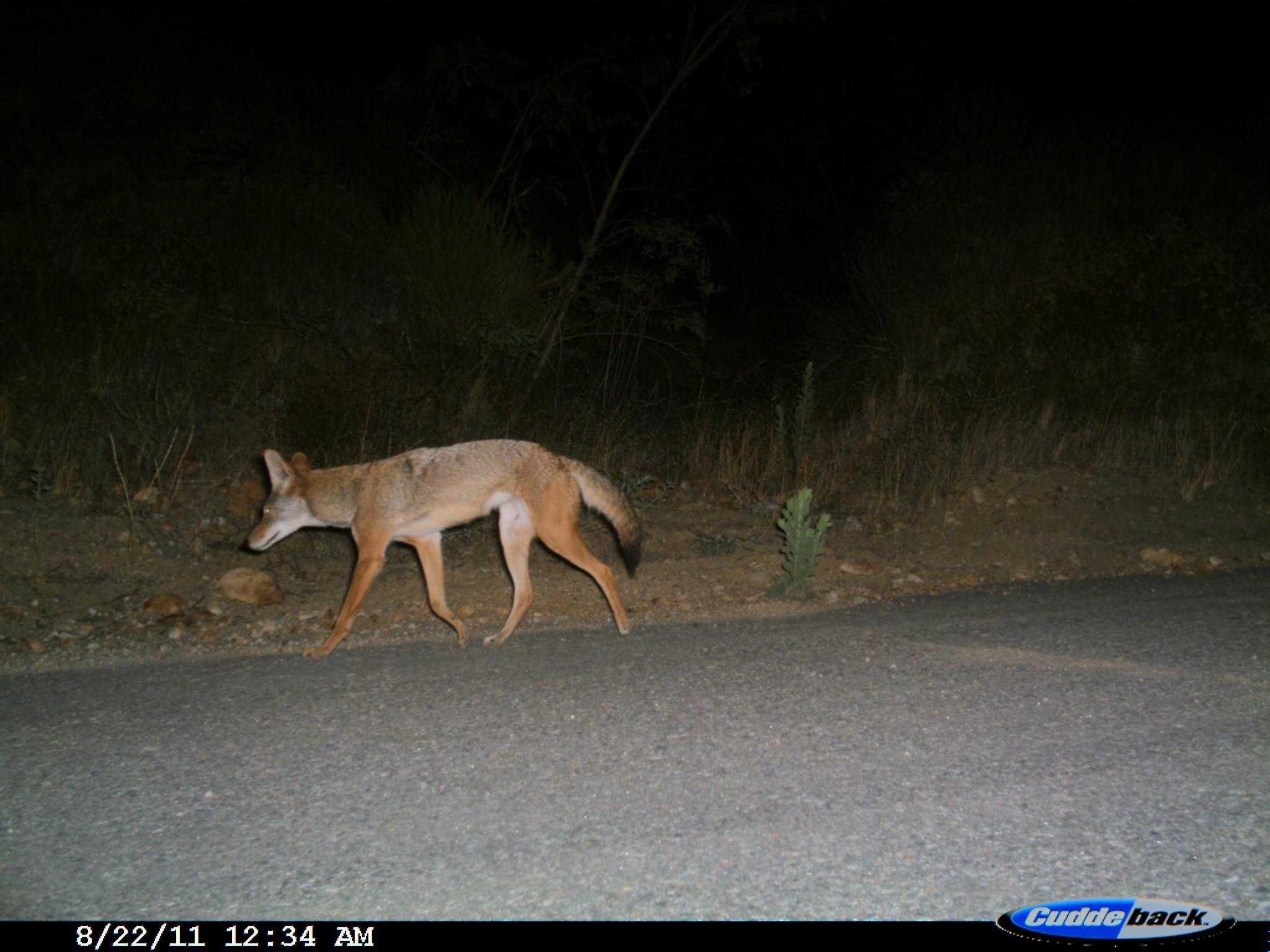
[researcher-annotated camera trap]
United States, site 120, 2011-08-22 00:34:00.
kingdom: Animalia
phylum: Chordata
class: Mammalia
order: Carnivora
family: Canidae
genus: Canis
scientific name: Canis latrans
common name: coyote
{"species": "coyote (Canis latrans)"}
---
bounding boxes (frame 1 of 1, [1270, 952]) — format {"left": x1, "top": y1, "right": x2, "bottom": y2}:
coyote: {"left": 237, "top": 433, "right": 648, "bottom": 666}